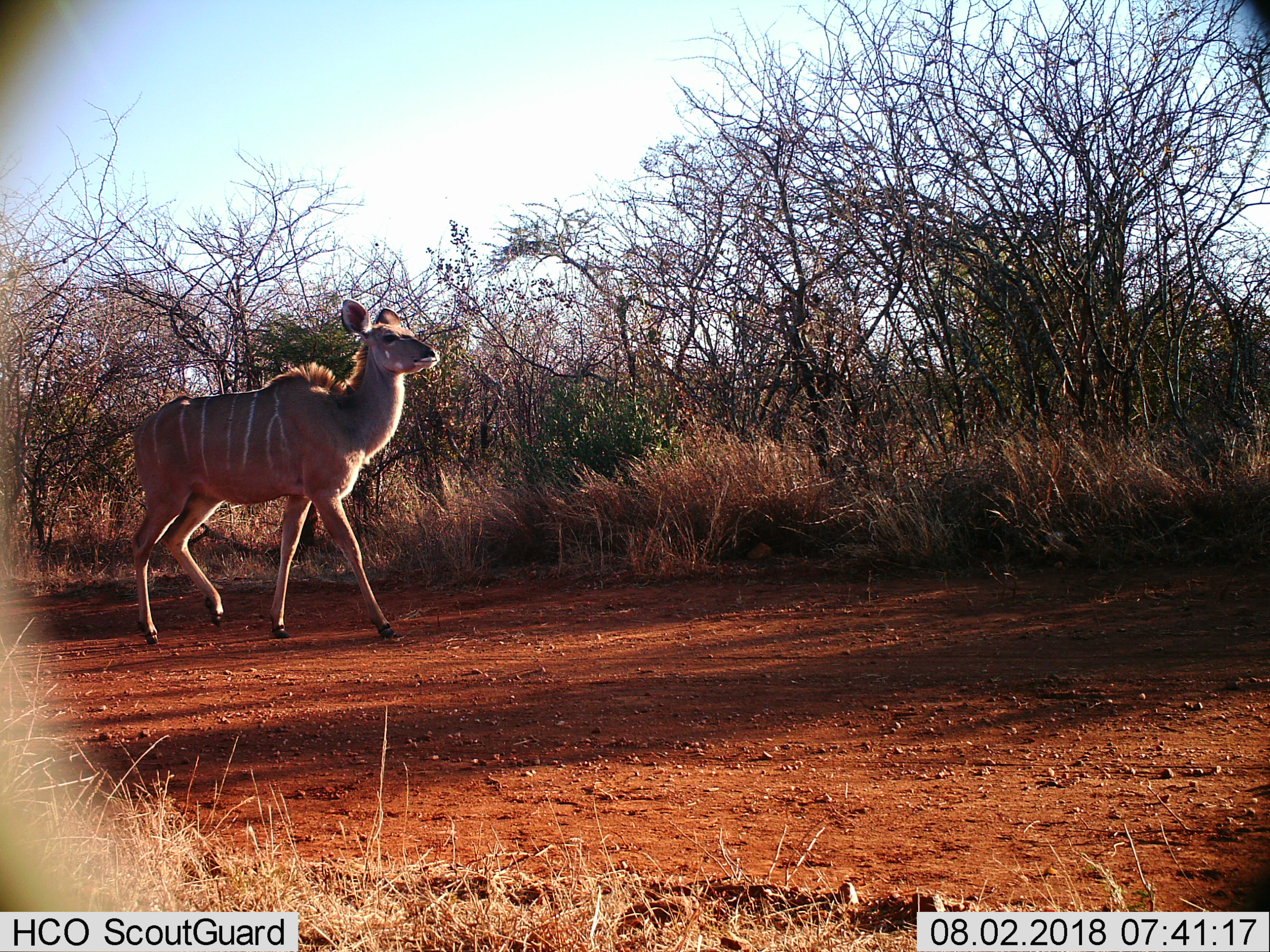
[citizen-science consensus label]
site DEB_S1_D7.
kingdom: Animalia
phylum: Chordata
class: Mammalia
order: Artiodactyla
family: Bovidae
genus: Tragelaphus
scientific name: Tragelaphus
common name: kudu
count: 1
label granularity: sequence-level